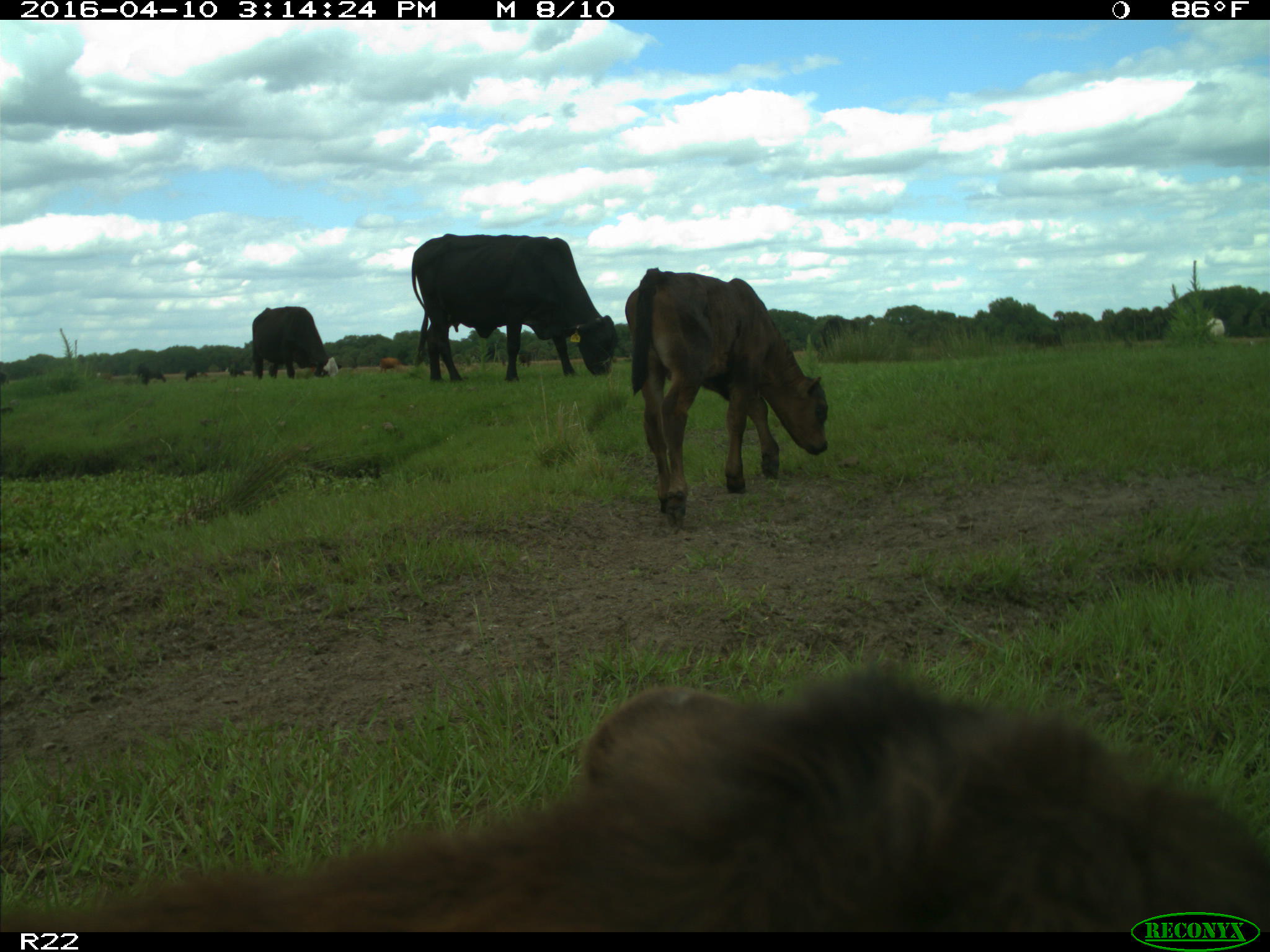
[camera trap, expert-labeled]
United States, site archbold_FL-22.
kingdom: Animalia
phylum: Chordata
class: Mammalia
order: Artiodactyla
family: Bovidae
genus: Bos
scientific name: Bos taurus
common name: domestic cow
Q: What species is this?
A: Bos taurus (domestic cow).